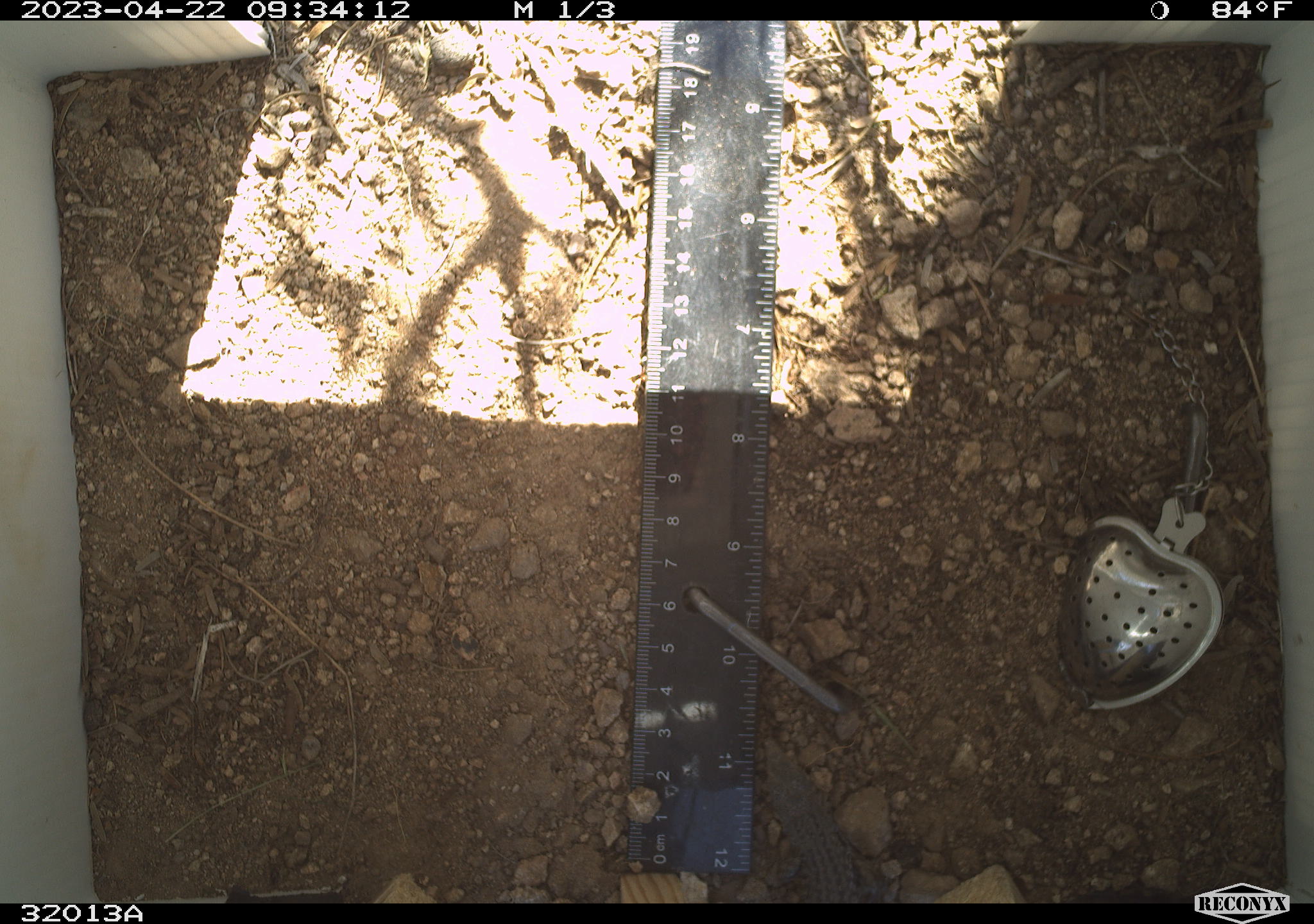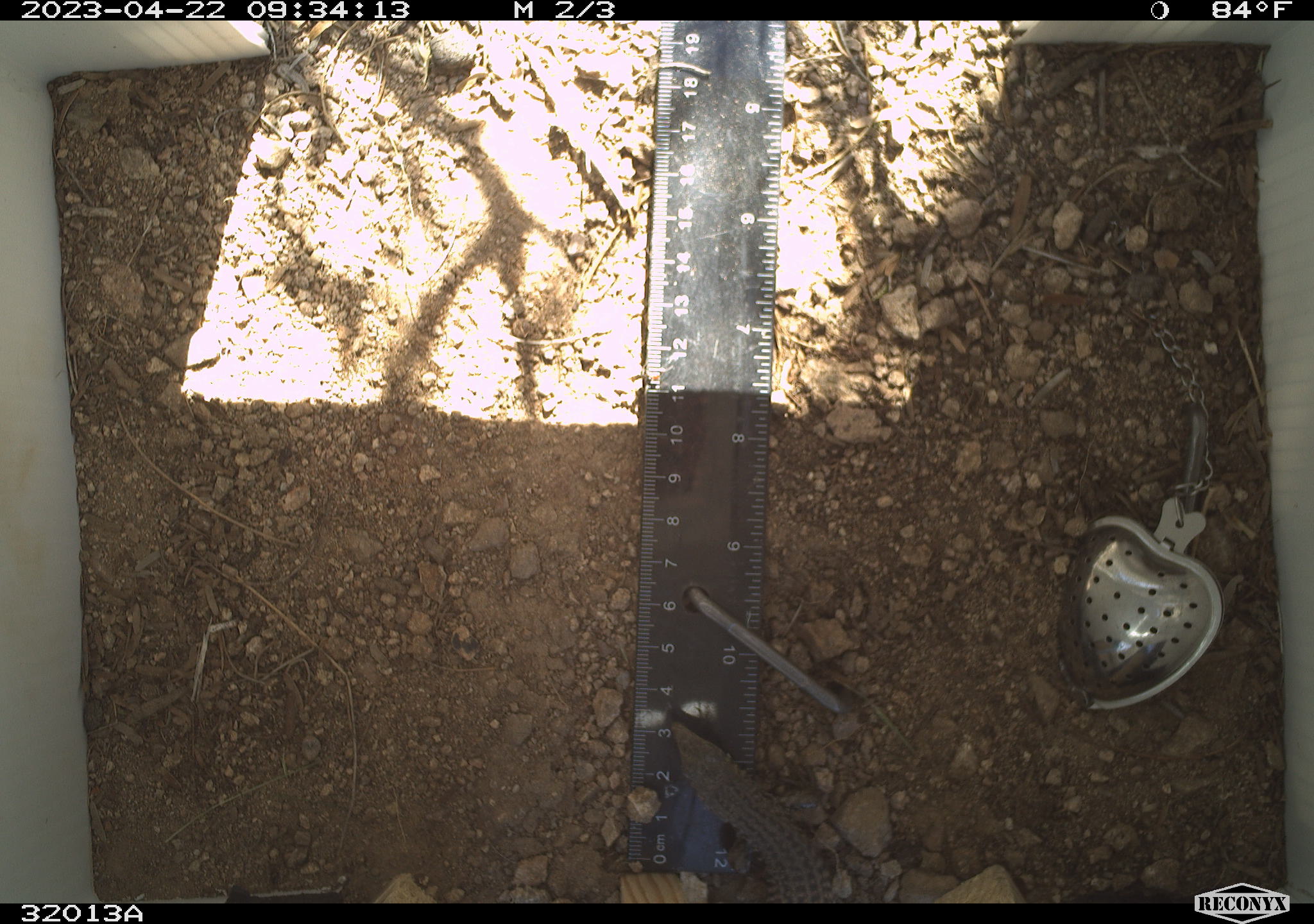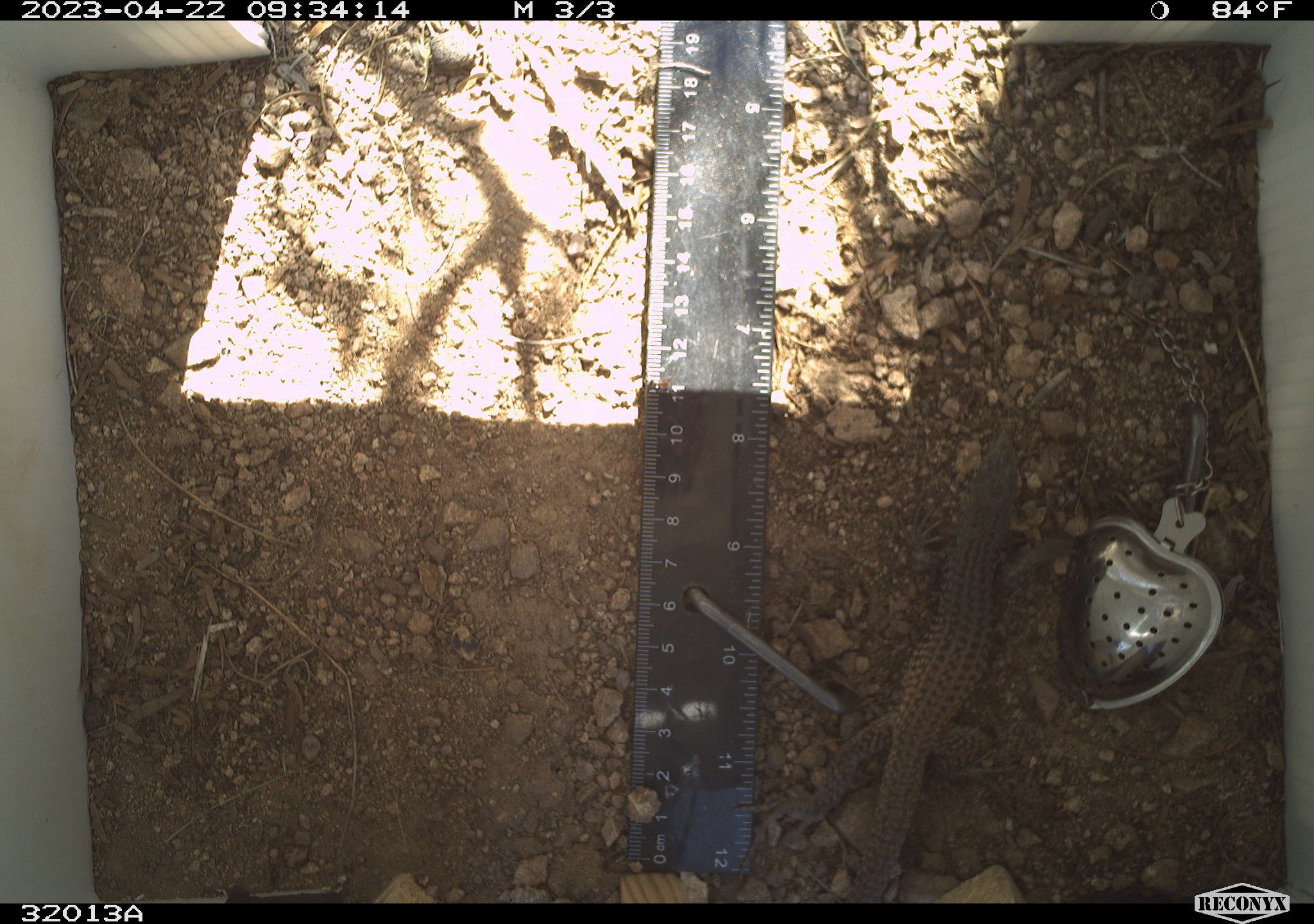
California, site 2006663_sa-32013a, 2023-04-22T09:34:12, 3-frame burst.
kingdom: Animalia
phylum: Chordata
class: Reptilia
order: Squamata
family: Teiidae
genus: Aspidoscelis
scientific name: Aspidoscelis tigris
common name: western whiptail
Western whiptail (Aspidoscelis tigris).